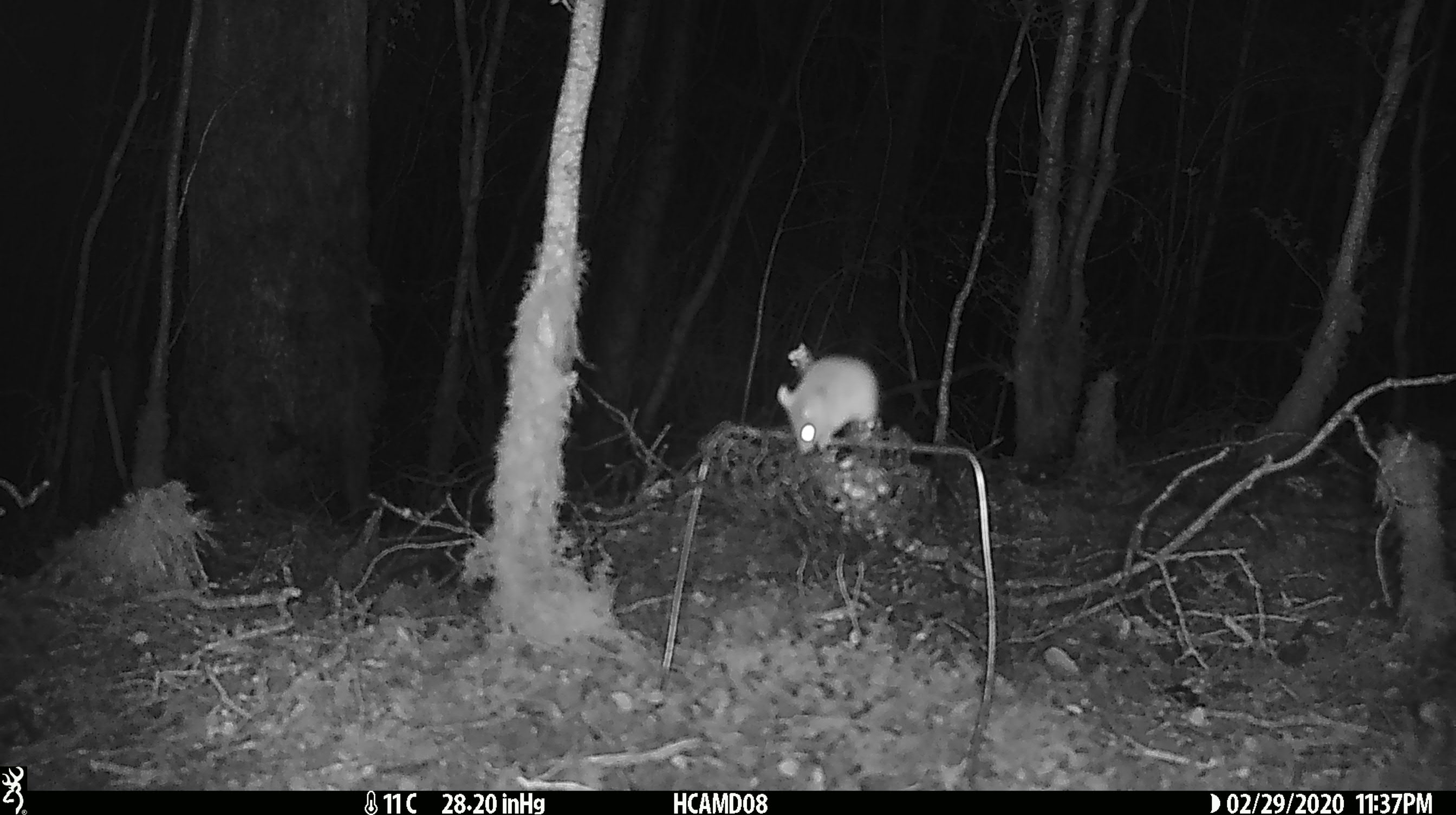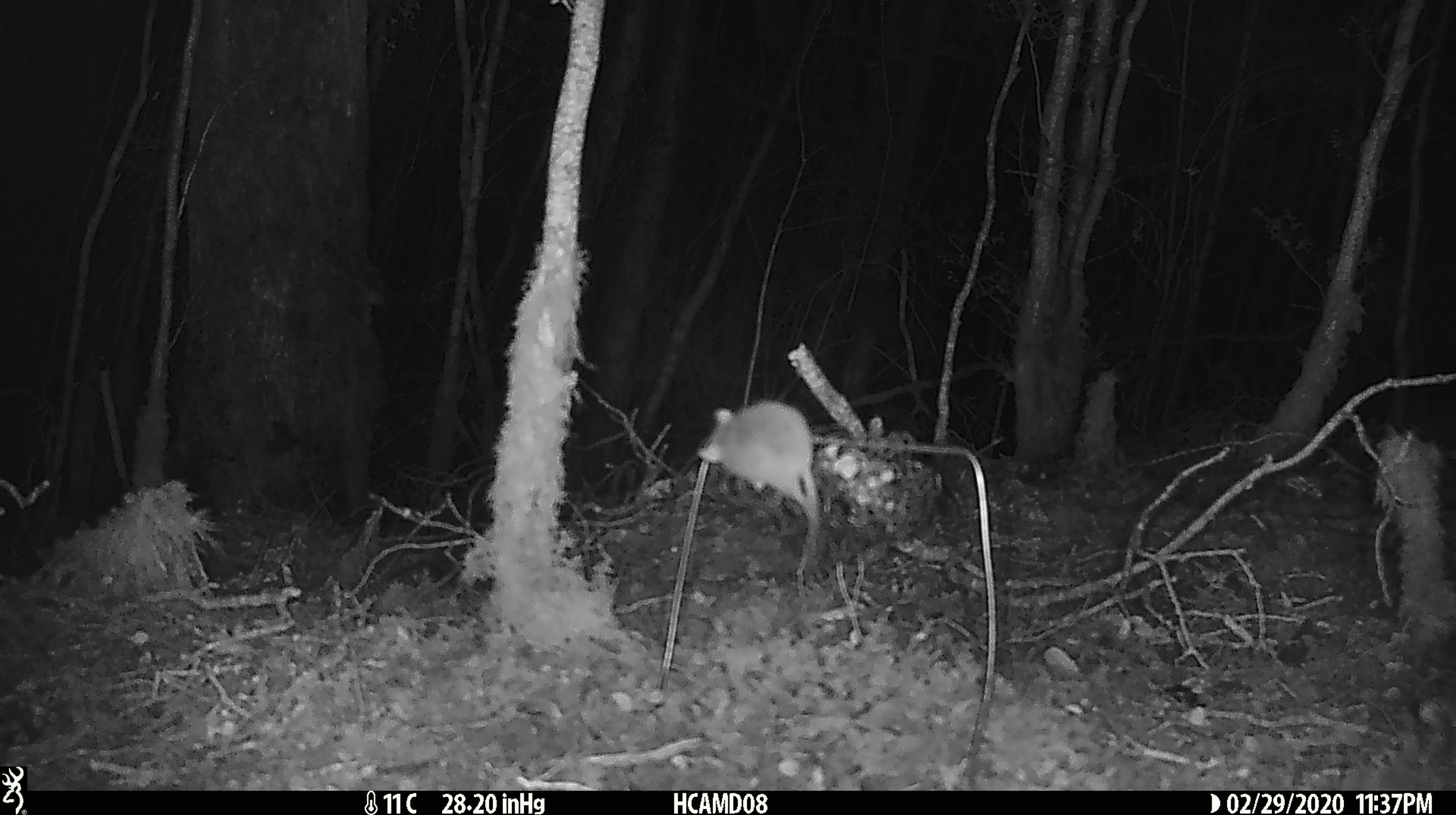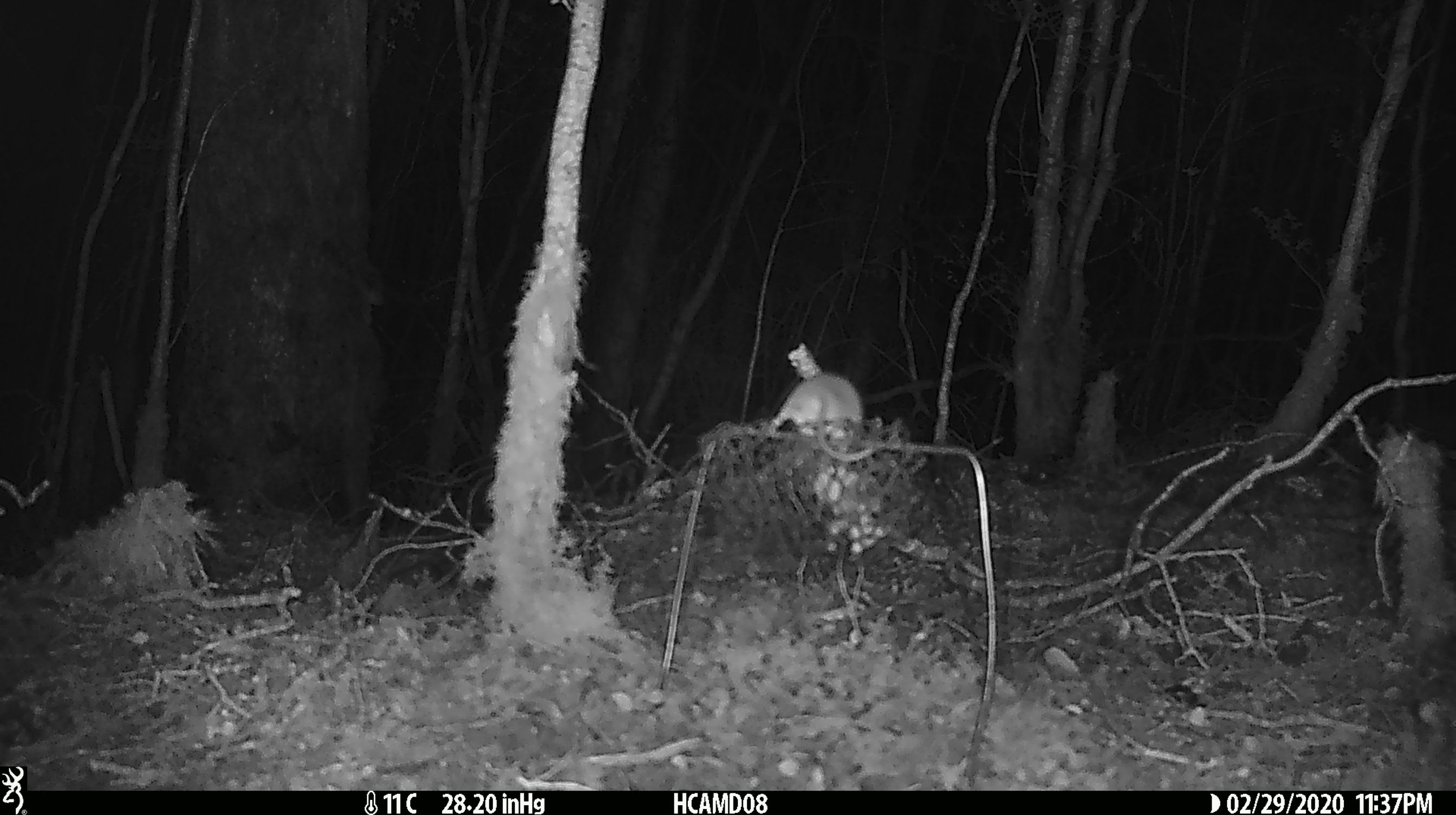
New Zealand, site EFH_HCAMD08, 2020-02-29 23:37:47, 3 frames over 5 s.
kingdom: Animalia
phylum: Chordata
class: Mammalia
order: Rodentia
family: Muridae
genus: Mus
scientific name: Mus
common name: mouse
Mouse (Mus).